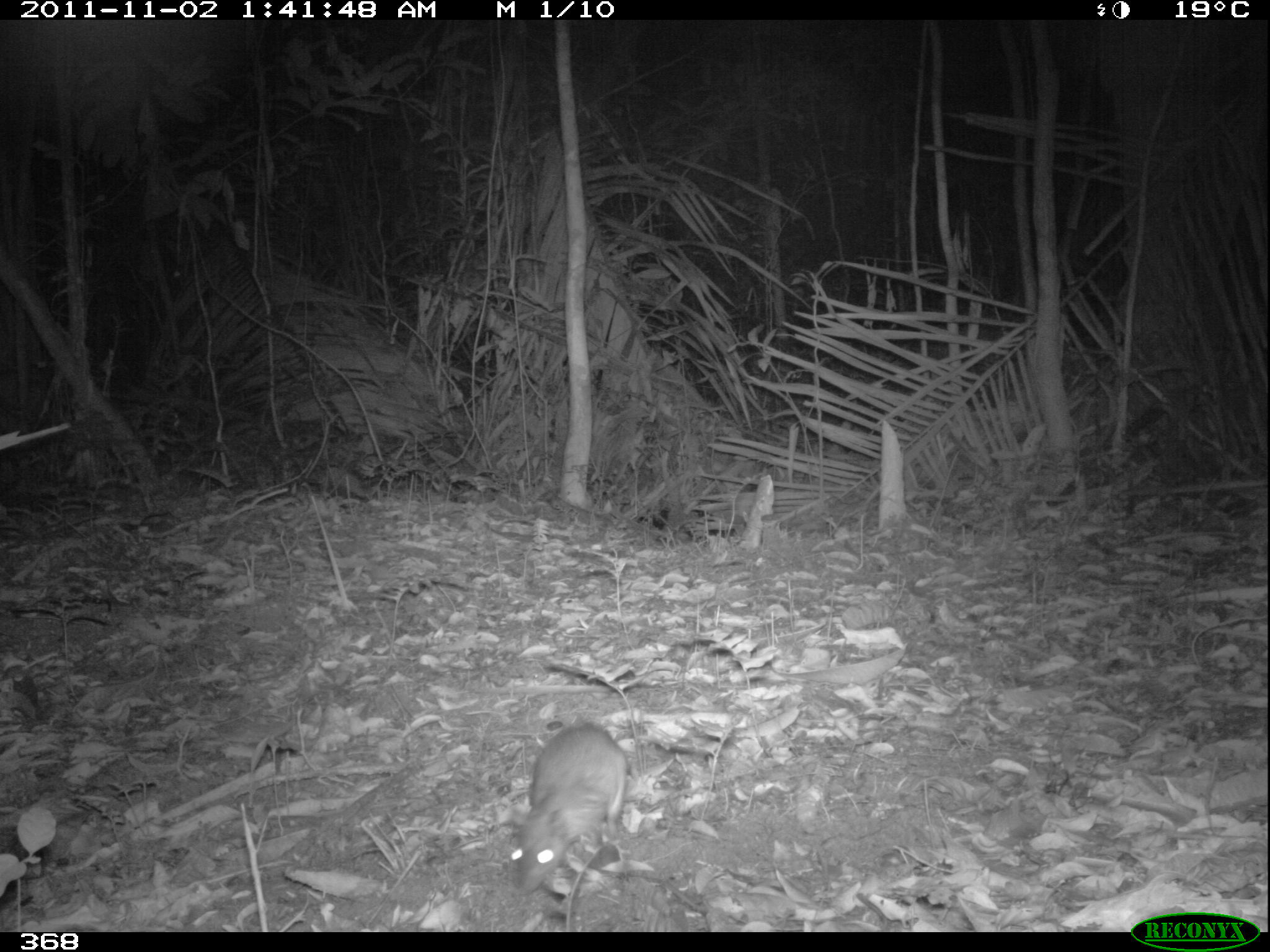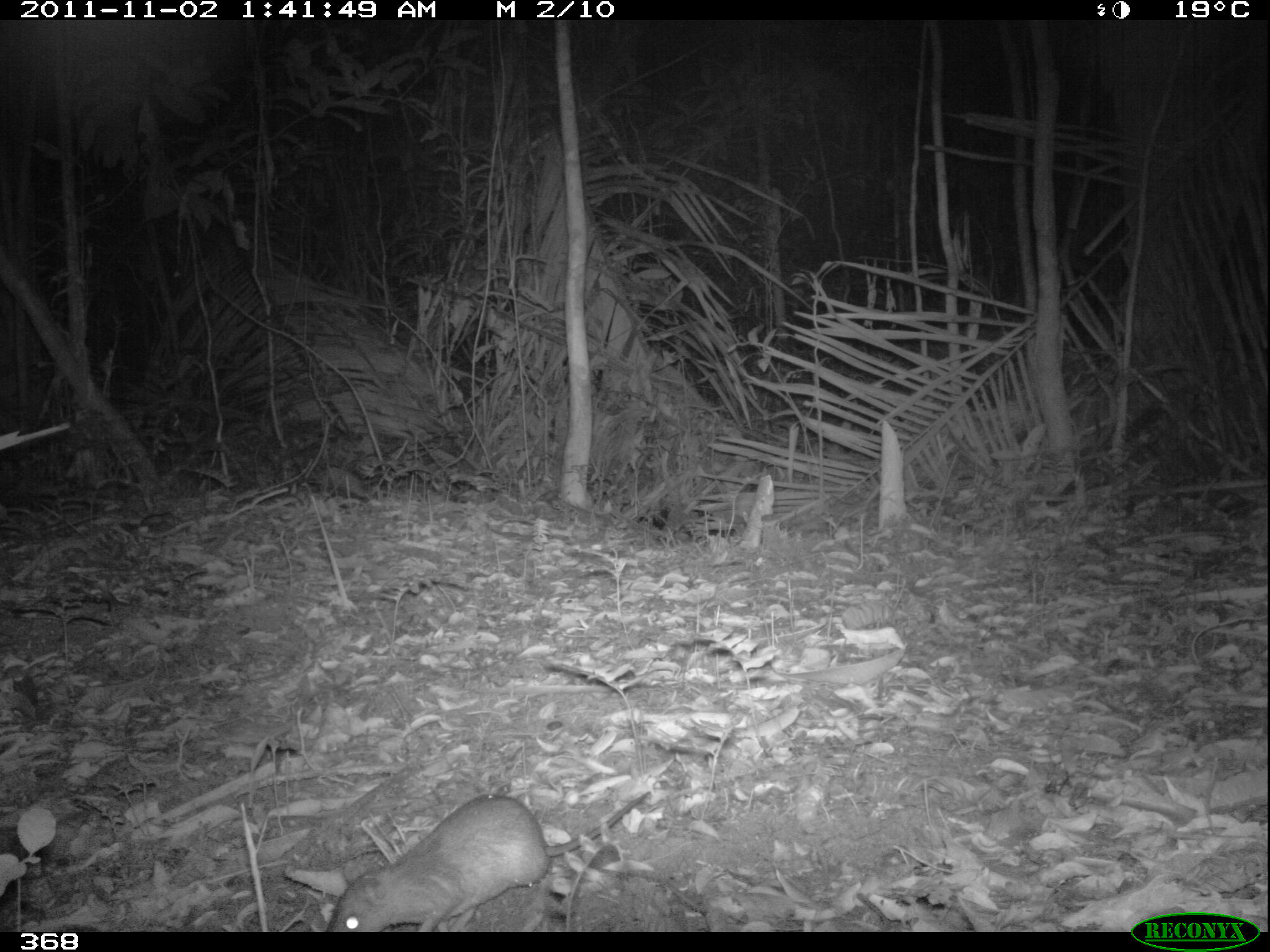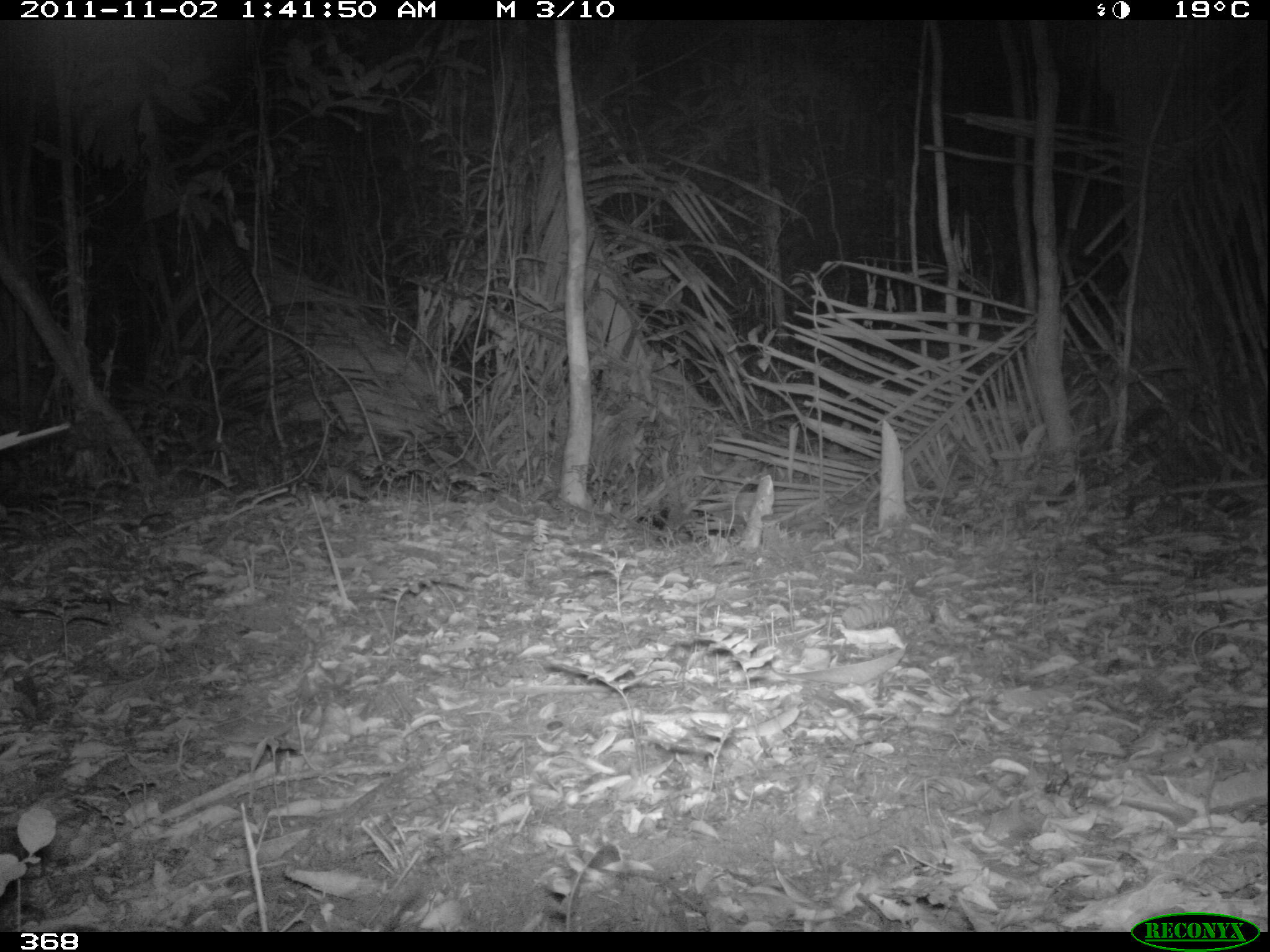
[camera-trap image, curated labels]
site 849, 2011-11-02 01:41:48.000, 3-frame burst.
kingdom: Animalia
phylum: Chordata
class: Mammalia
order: Rodentia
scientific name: Rodentia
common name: rodents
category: unknown rodent